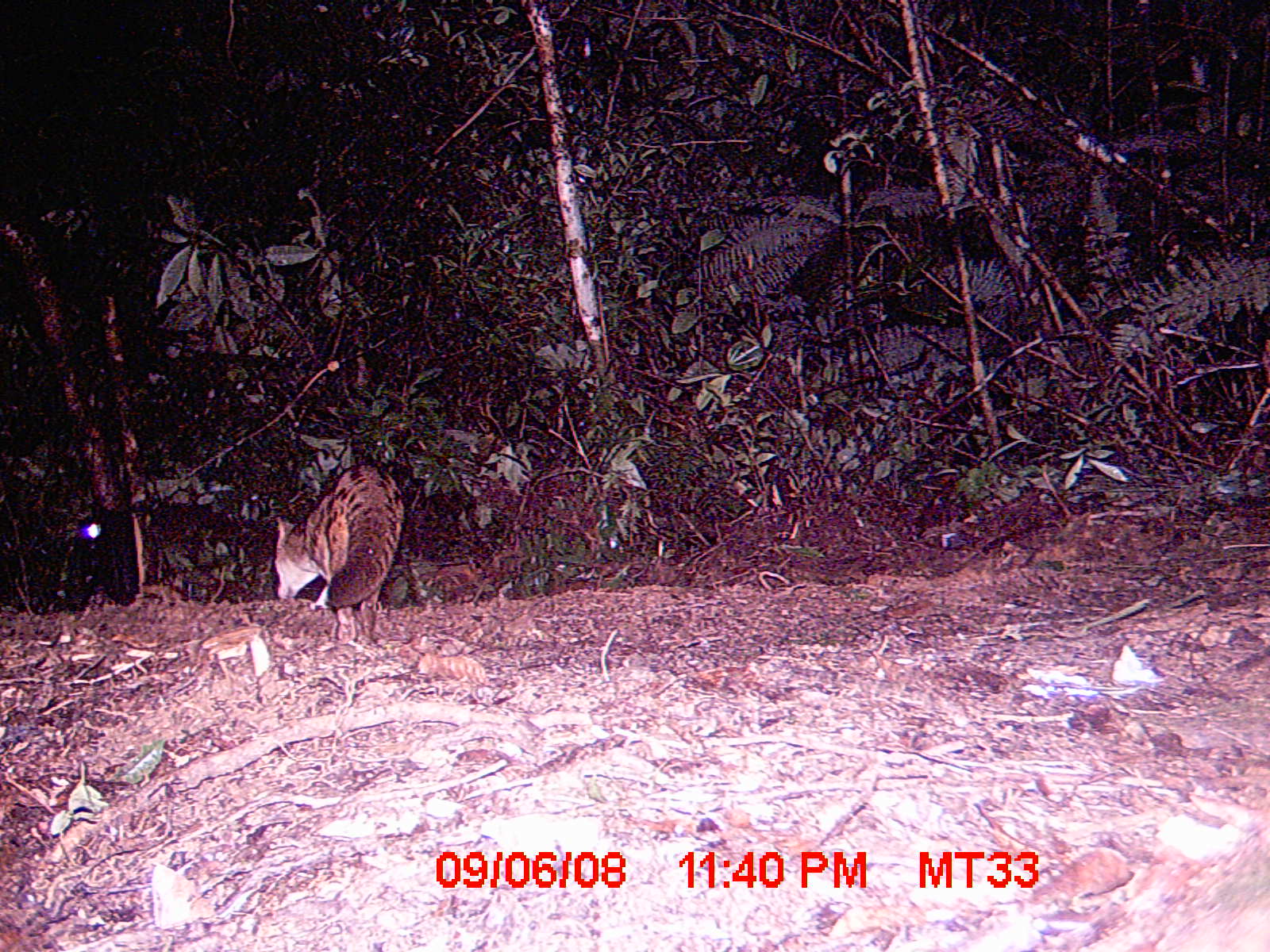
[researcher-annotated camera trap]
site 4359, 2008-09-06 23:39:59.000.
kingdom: Animalia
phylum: Chordata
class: Aves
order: Coraciiformes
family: Brachypteraciidae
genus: Brachypteracias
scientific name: Brachypteracias squamiger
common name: scaly ground-roller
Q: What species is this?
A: Brachypteracias squamiger (scaly ground-roller).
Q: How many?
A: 1.